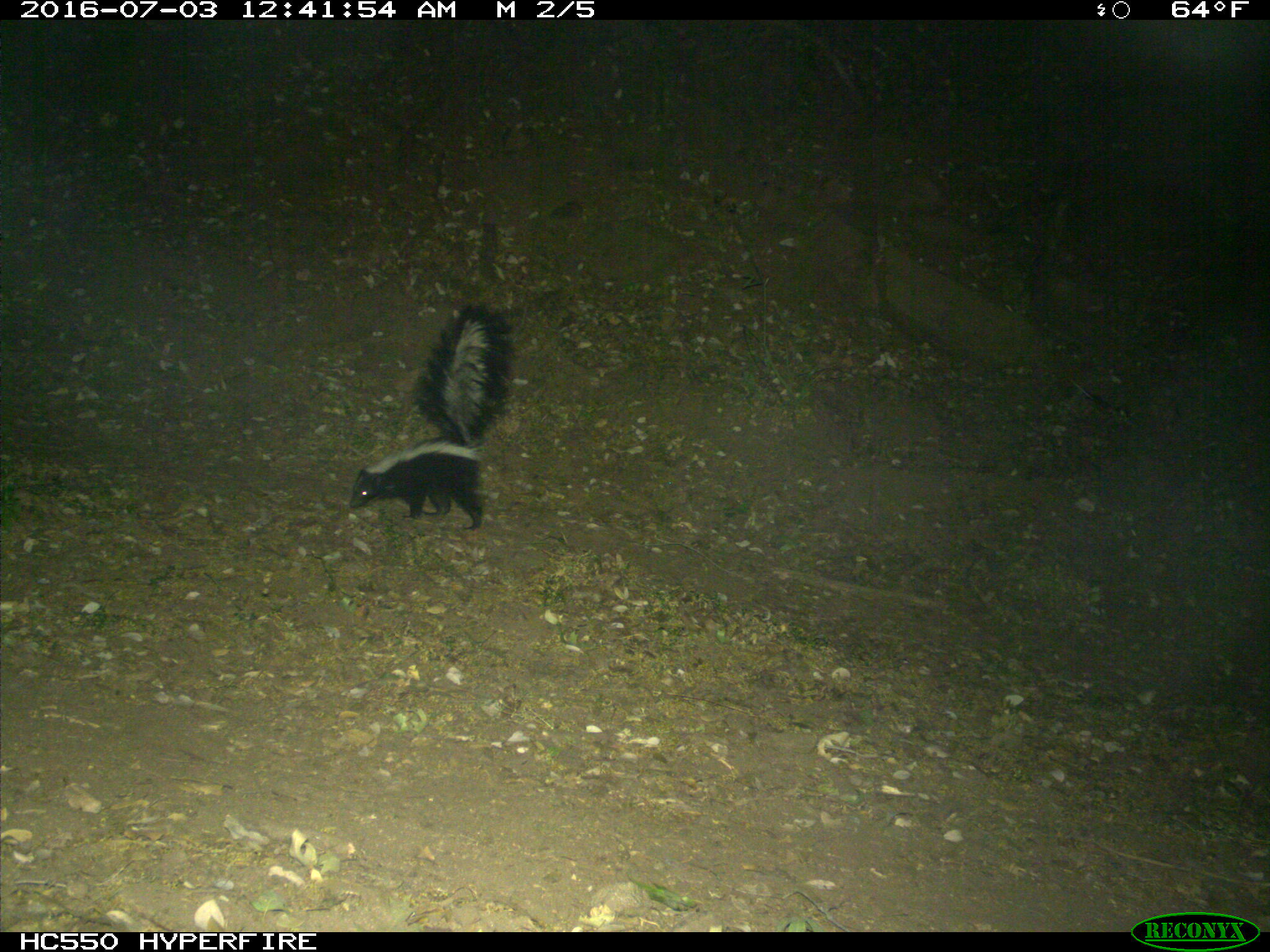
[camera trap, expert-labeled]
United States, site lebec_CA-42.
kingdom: Animalia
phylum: Chordata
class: Mammalia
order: Carnivora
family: Mephitidae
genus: Mephitis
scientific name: Mephitis mephitis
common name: striped skunk